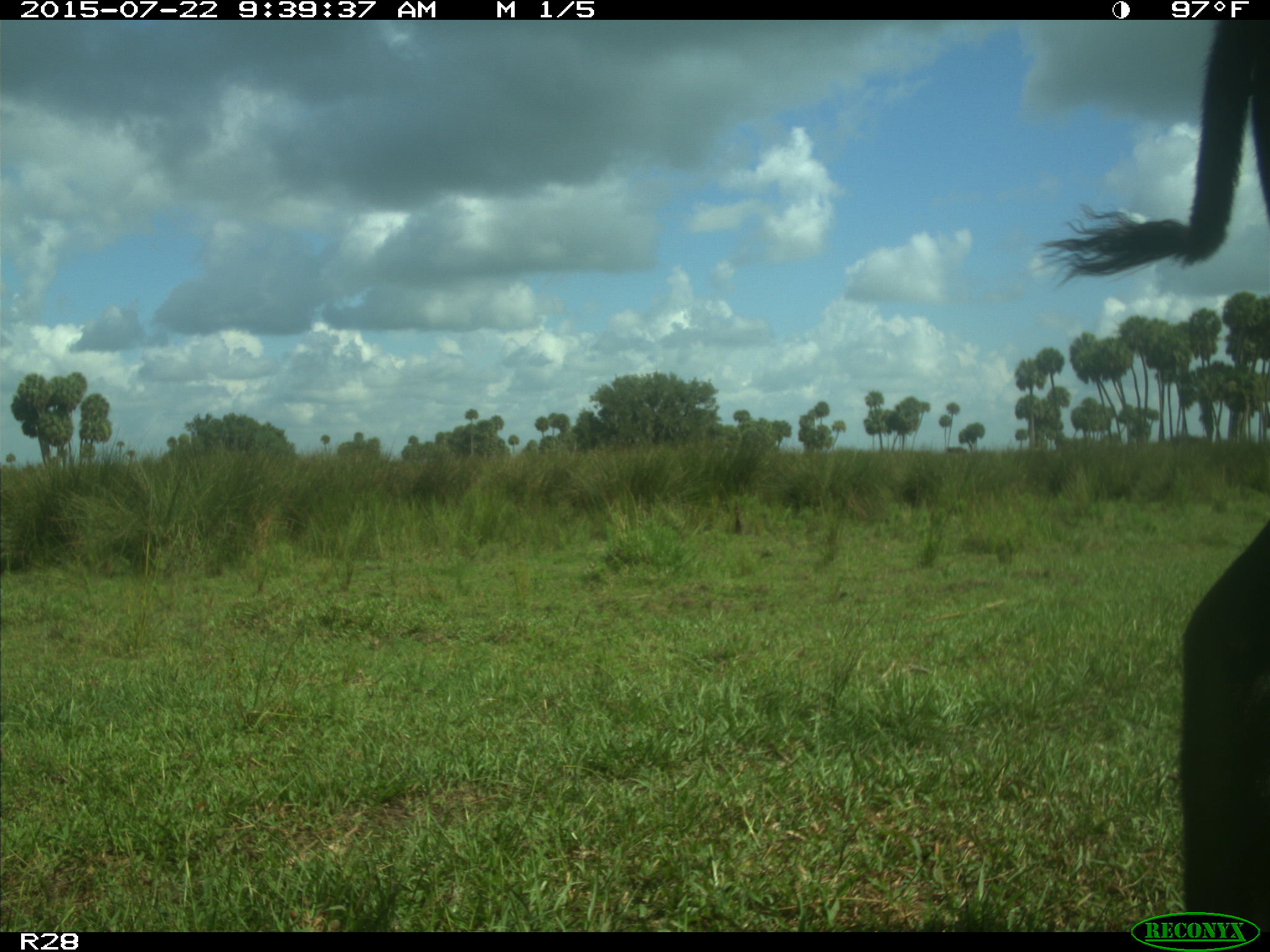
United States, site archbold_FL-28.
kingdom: Animalia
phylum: Chordata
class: Mammalia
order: Artiodactyla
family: Bovidae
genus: Bos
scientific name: Bos taurus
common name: domestic cow